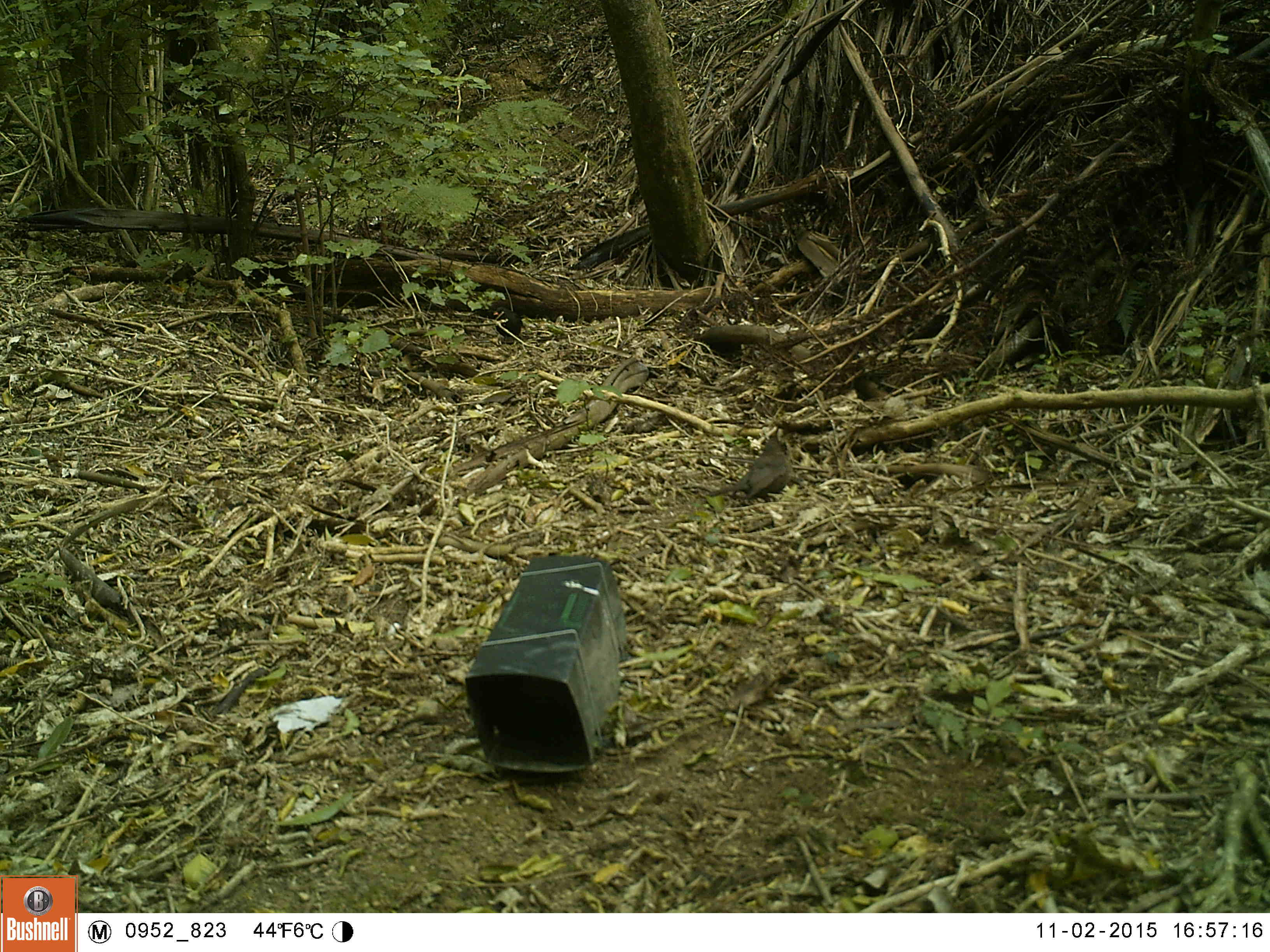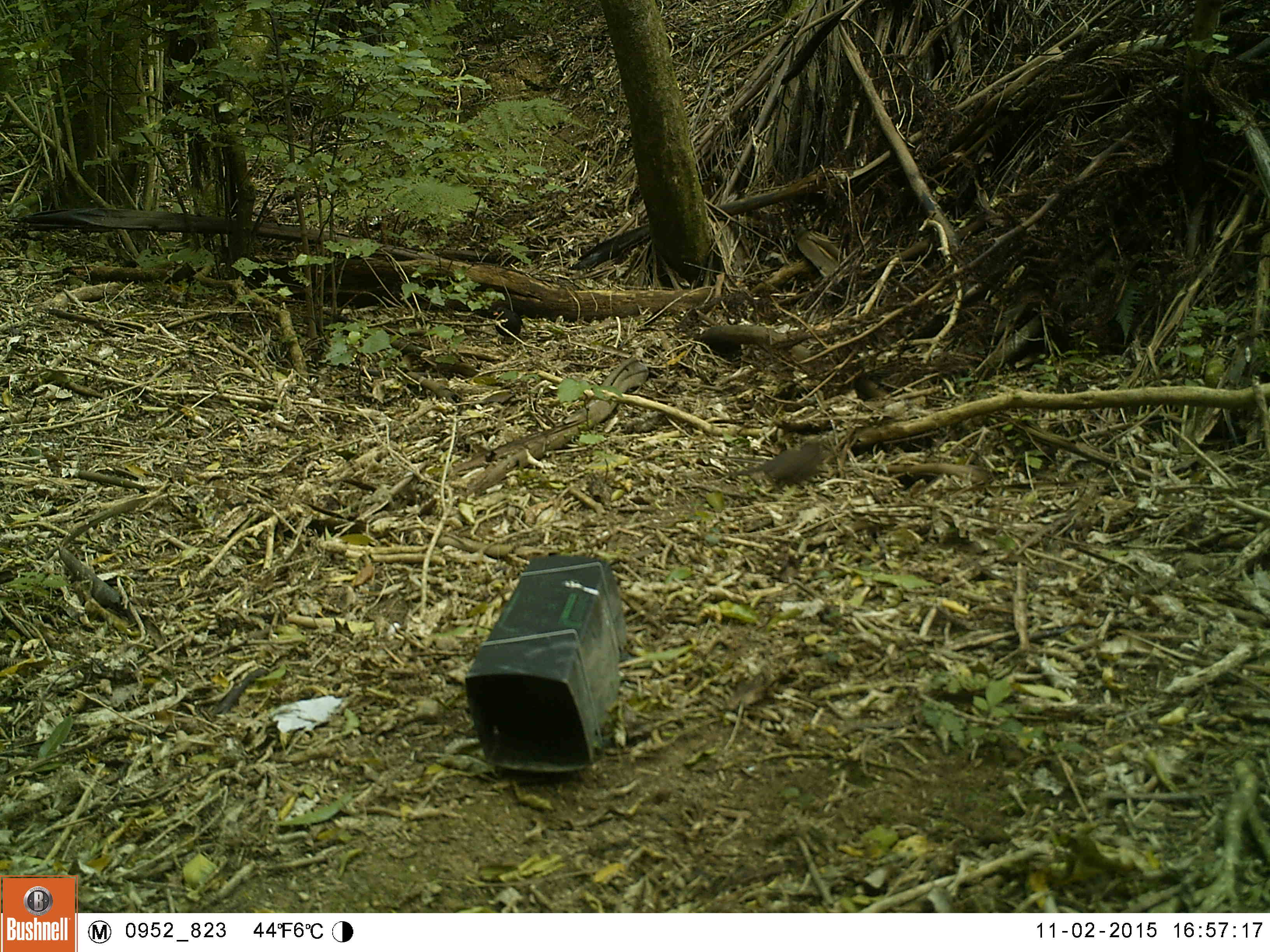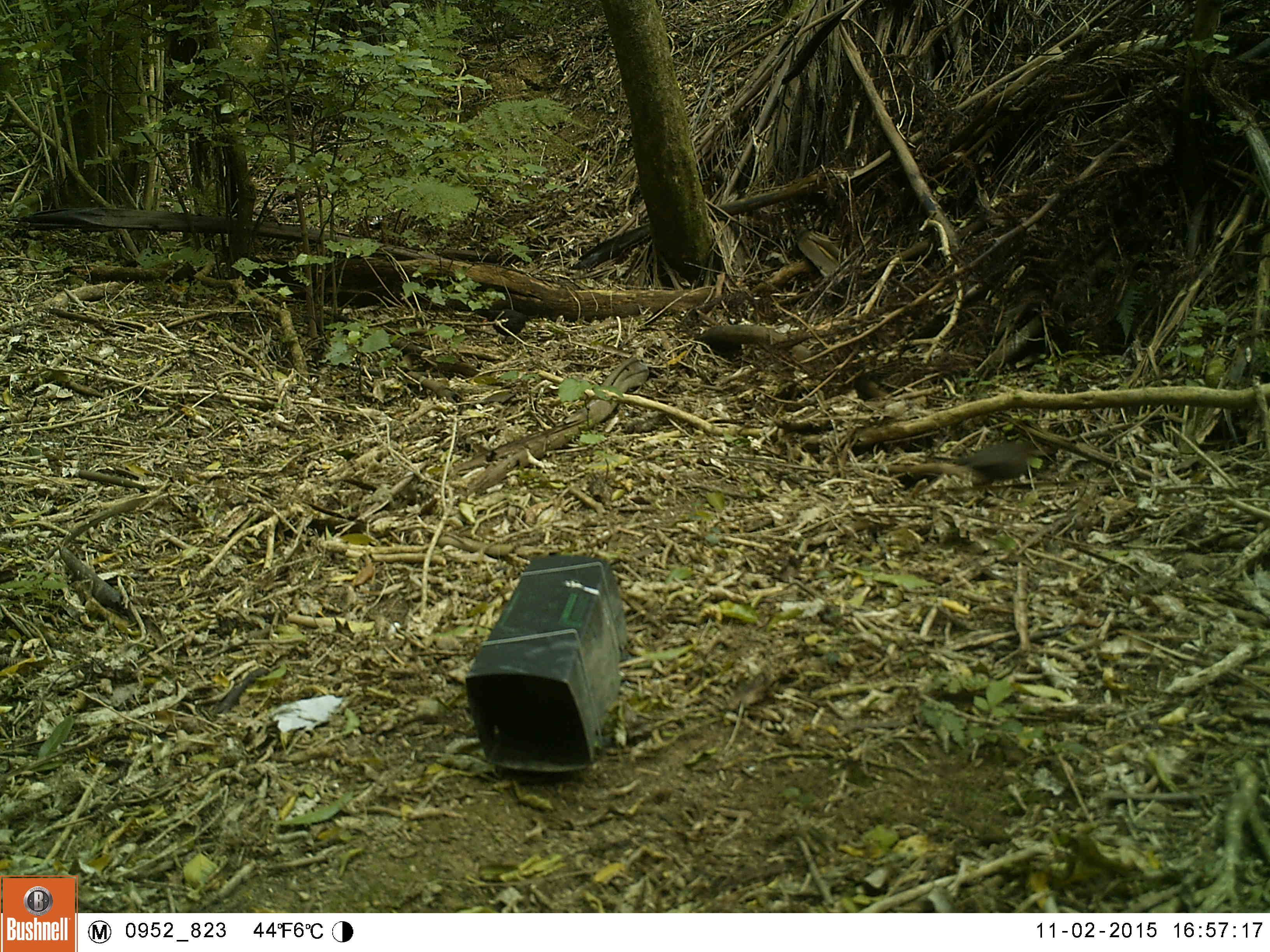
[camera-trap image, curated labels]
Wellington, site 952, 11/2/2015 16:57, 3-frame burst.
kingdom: Animalia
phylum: Chordata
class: Aves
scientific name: Aves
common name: bird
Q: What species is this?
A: Bird (Aves).